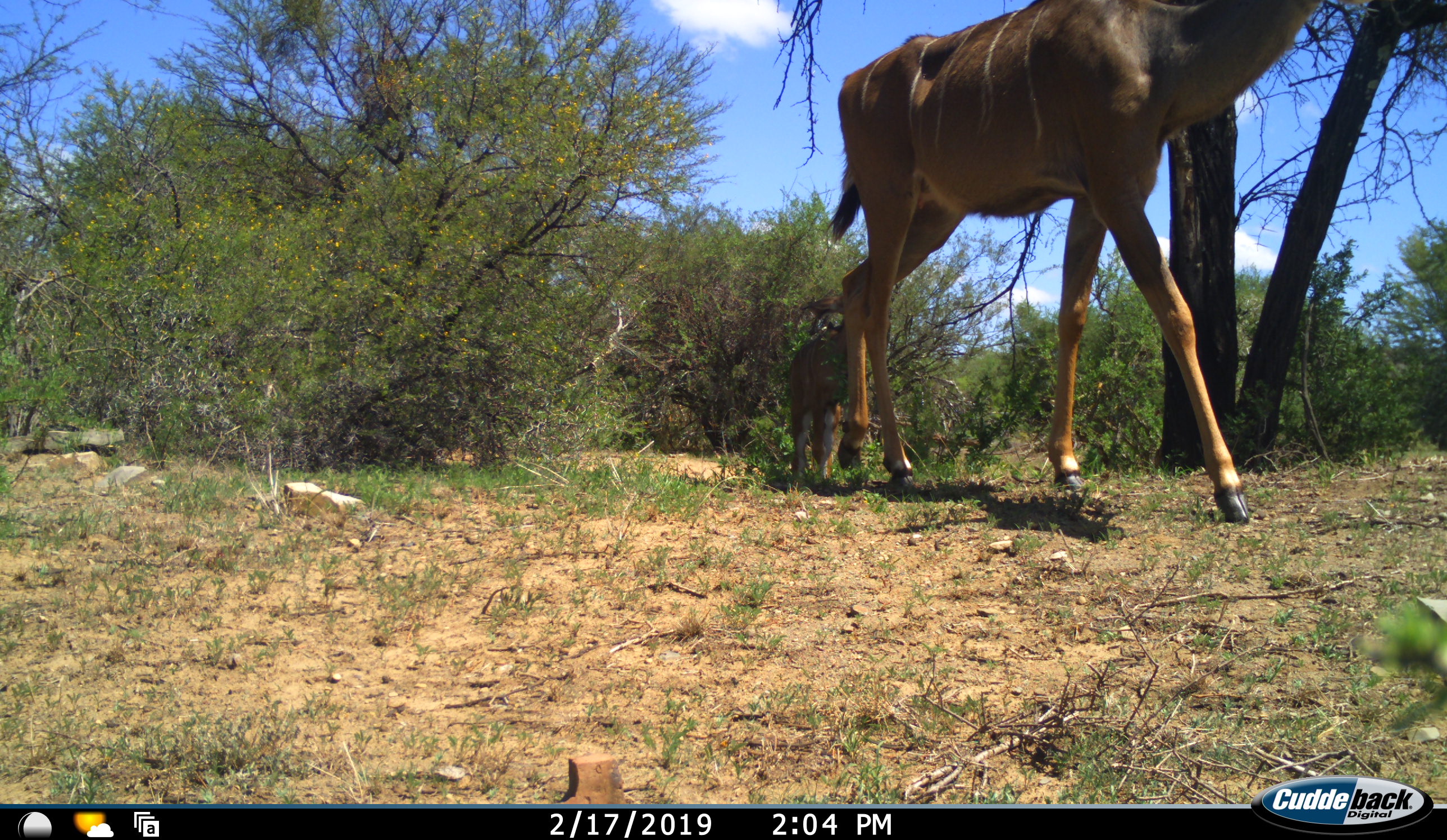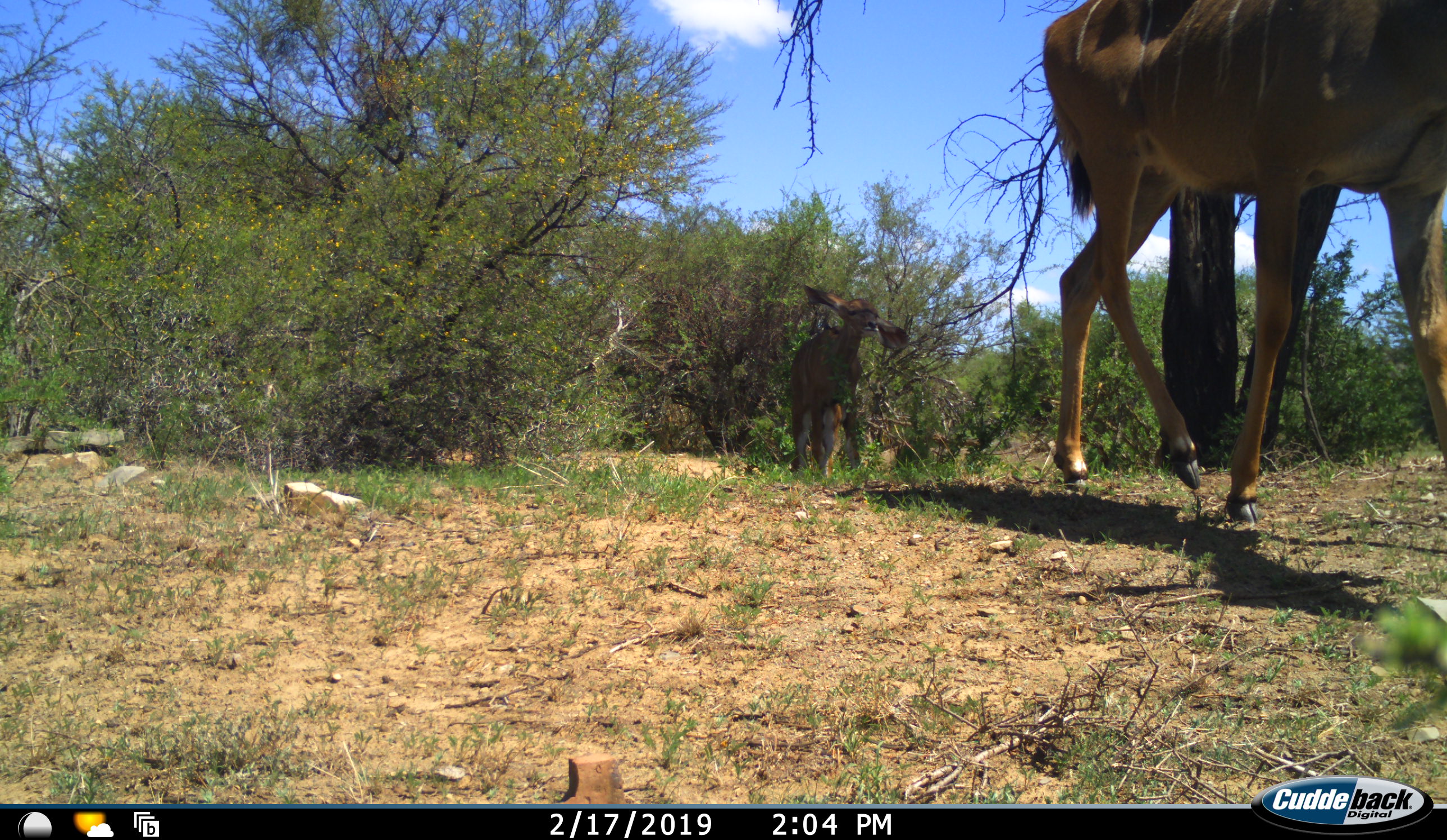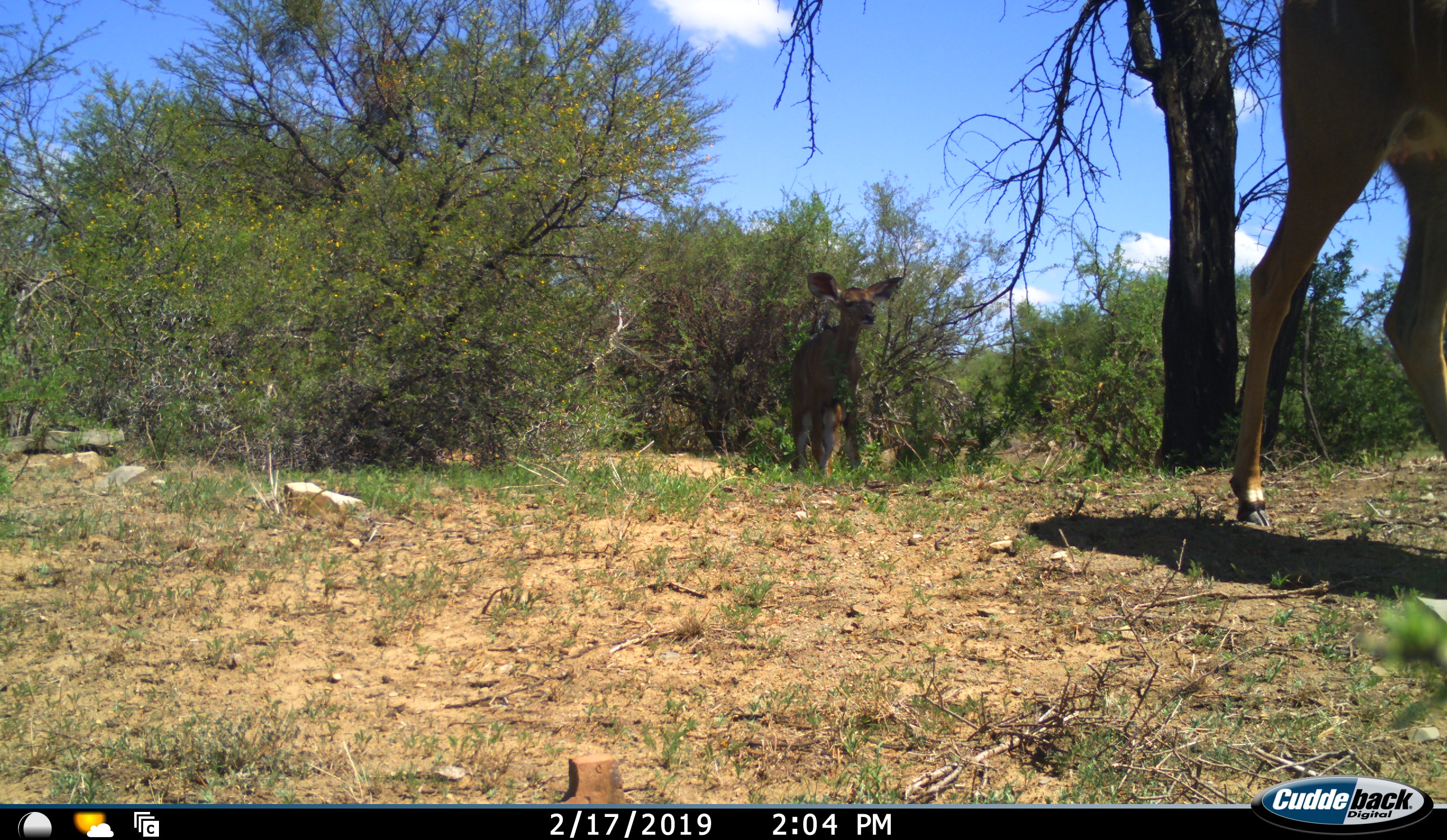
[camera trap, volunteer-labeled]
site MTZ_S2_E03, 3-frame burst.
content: unidentified animal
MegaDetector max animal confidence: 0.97